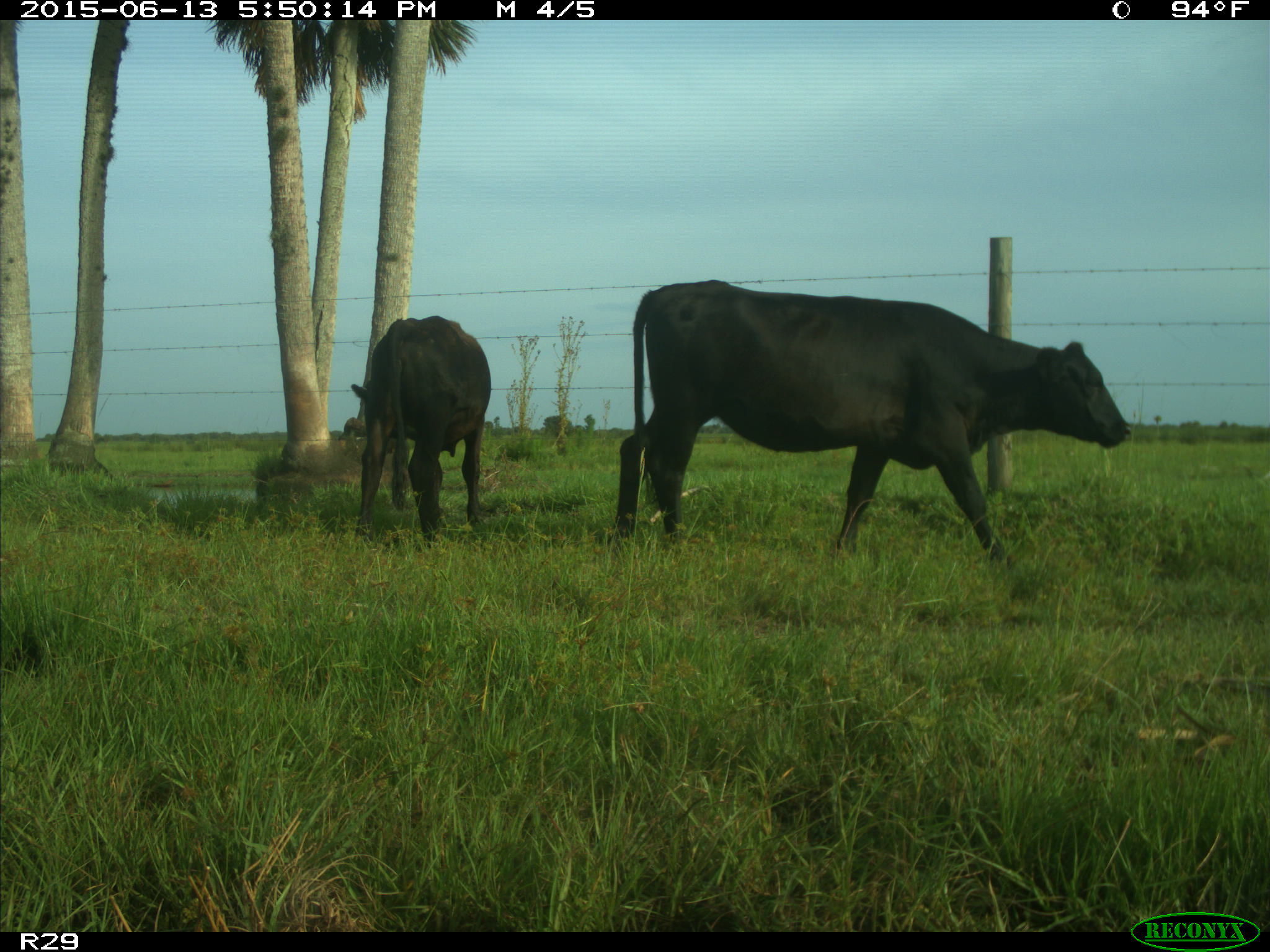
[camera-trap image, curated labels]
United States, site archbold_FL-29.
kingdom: Animalia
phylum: Chordata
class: Mammalia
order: Artiodactyla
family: Bovidae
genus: Bos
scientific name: Bos taurus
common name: domestic cow